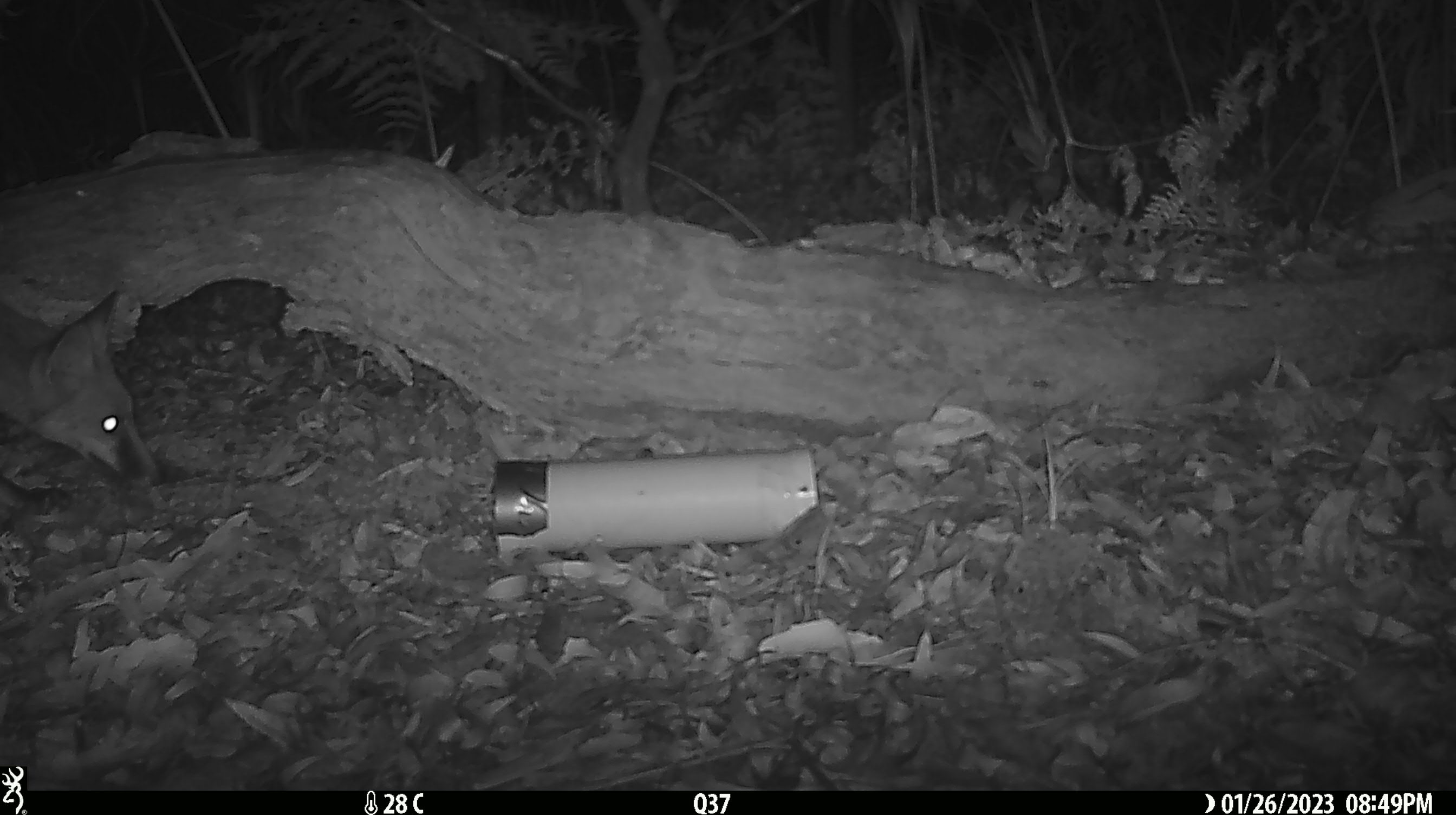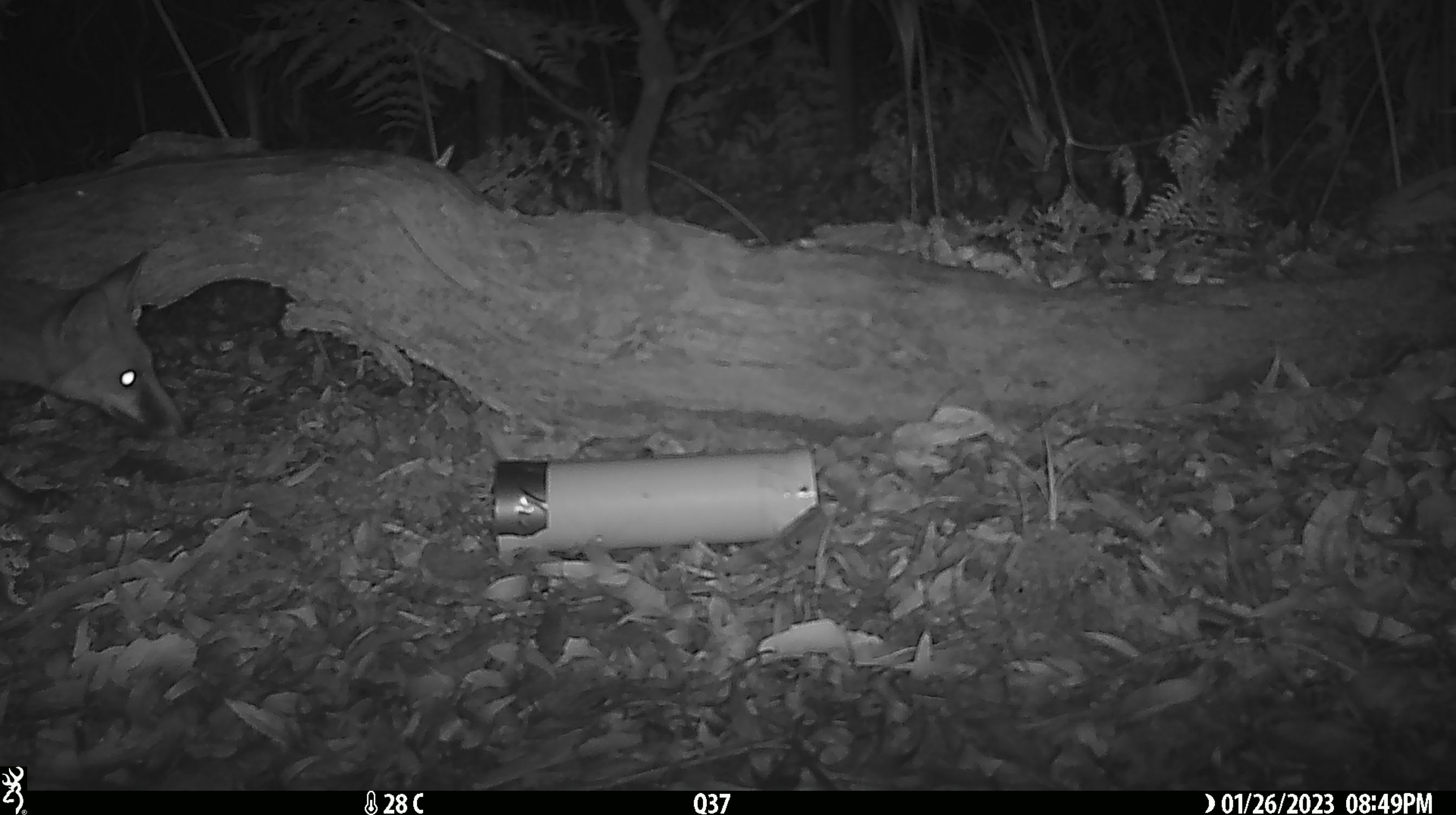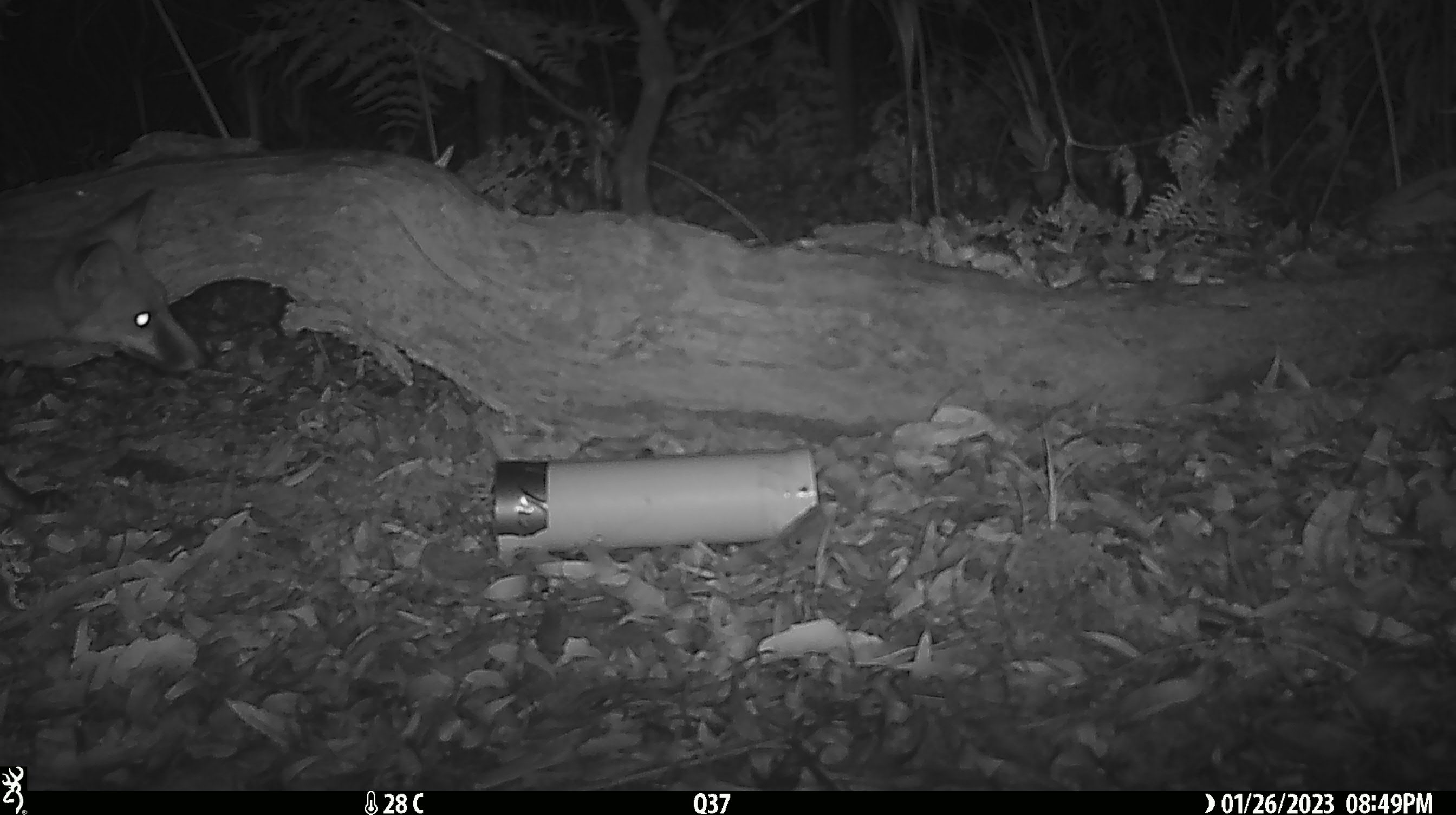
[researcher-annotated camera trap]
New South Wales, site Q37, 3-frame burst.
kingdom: Animalia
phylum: Chordata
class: Mammalia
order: Carnivora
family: Canidae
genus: Vulpes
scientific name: Vulpes vulpes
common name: red fox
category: fox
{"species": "fox (red fox) (Vulpes vulpes)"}